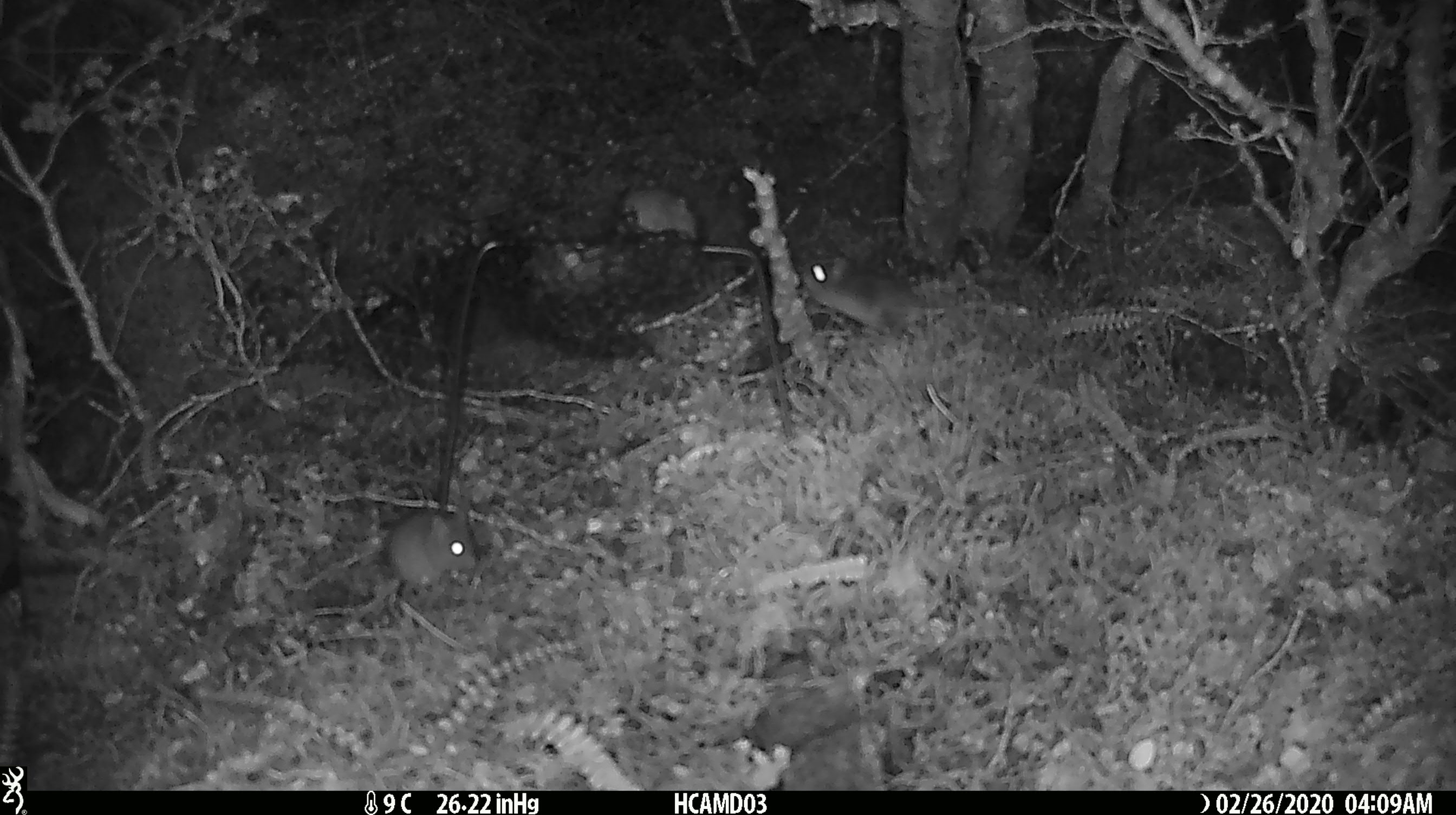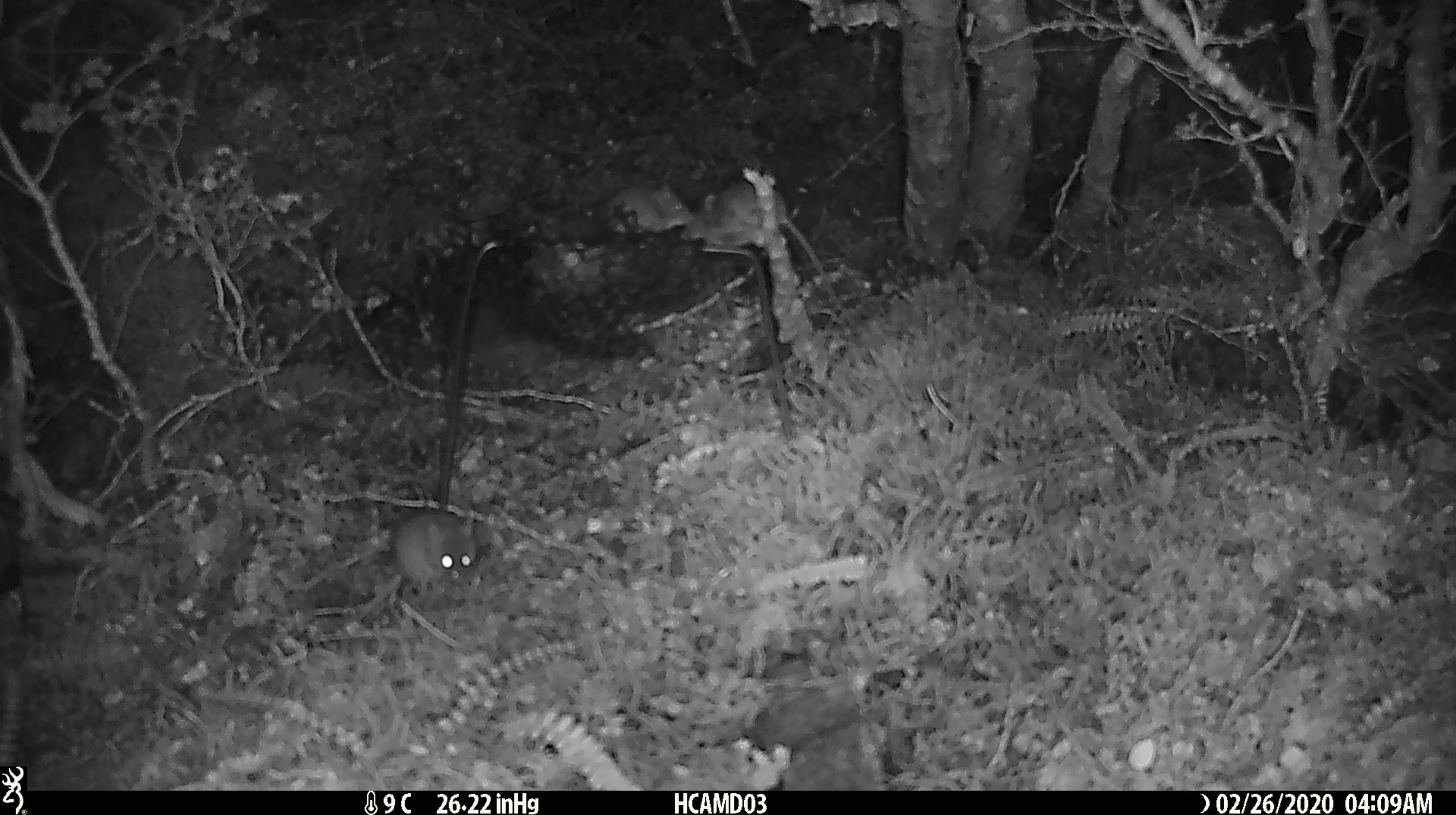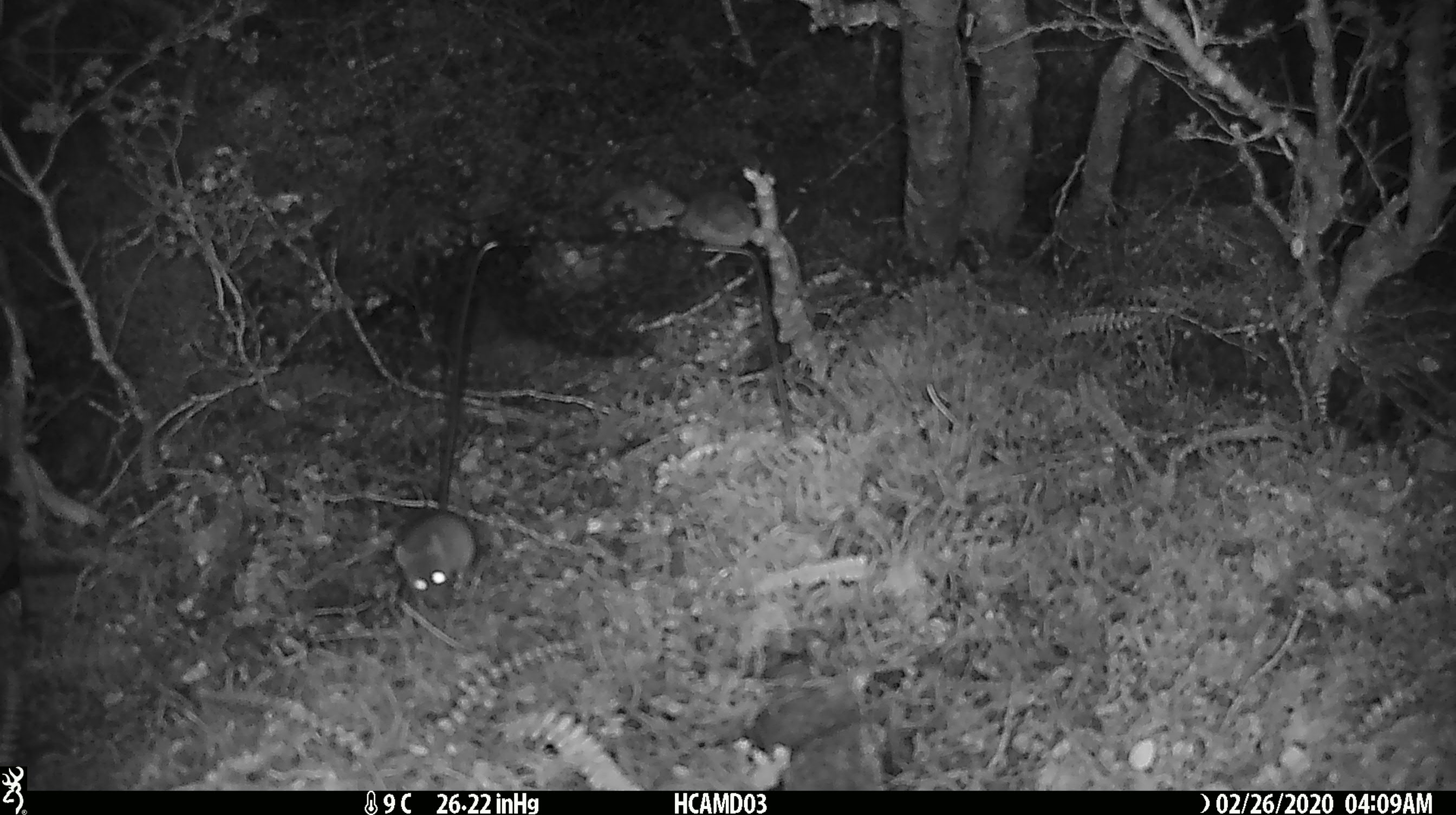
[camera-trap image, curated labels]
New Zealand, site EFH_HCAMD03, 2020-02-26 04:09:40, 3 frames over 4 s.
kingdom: Animalia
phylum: Chordata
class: Mammalia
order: Rodentia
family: Muridae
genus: Mus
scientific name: Mus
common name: mouse